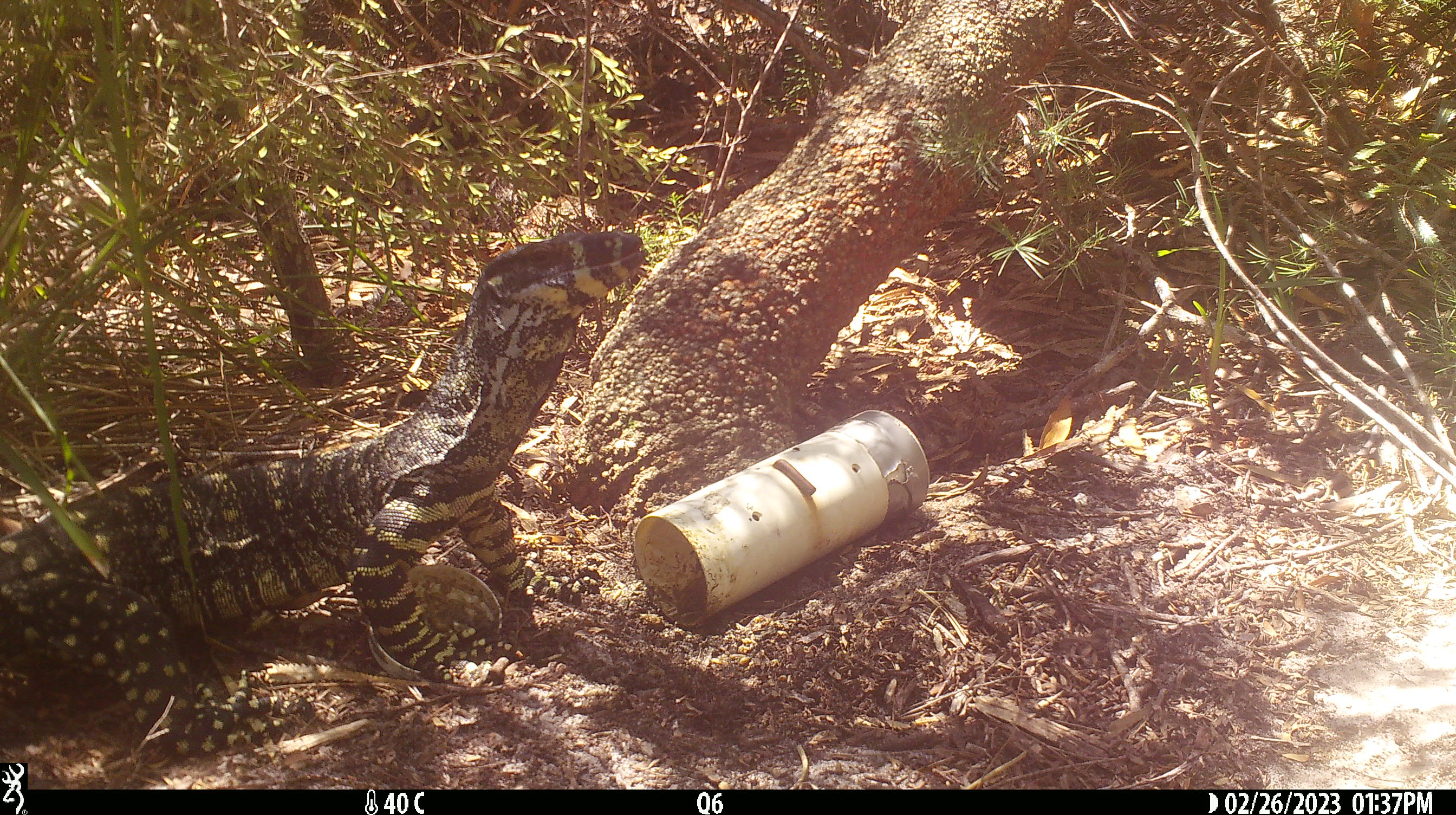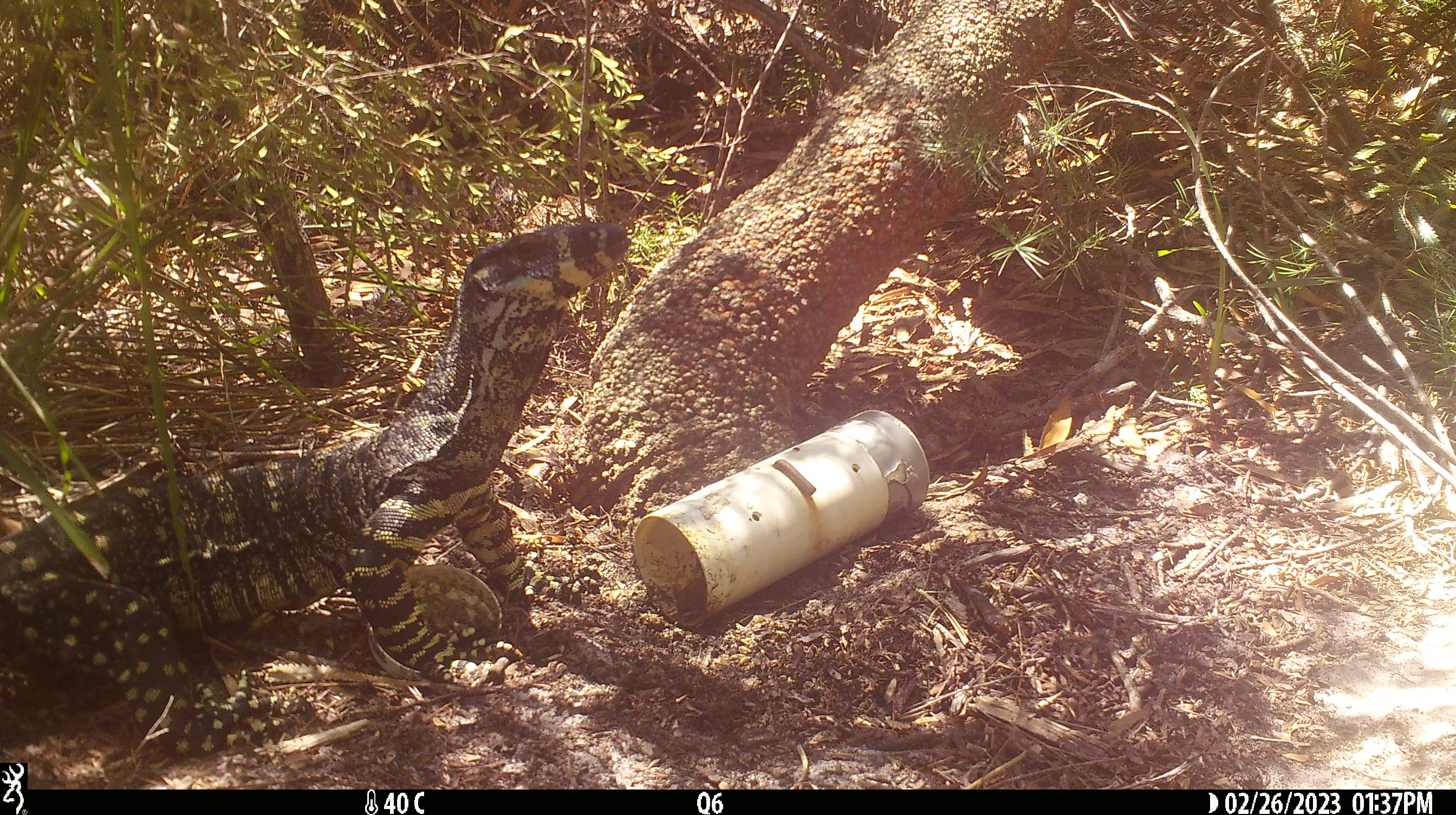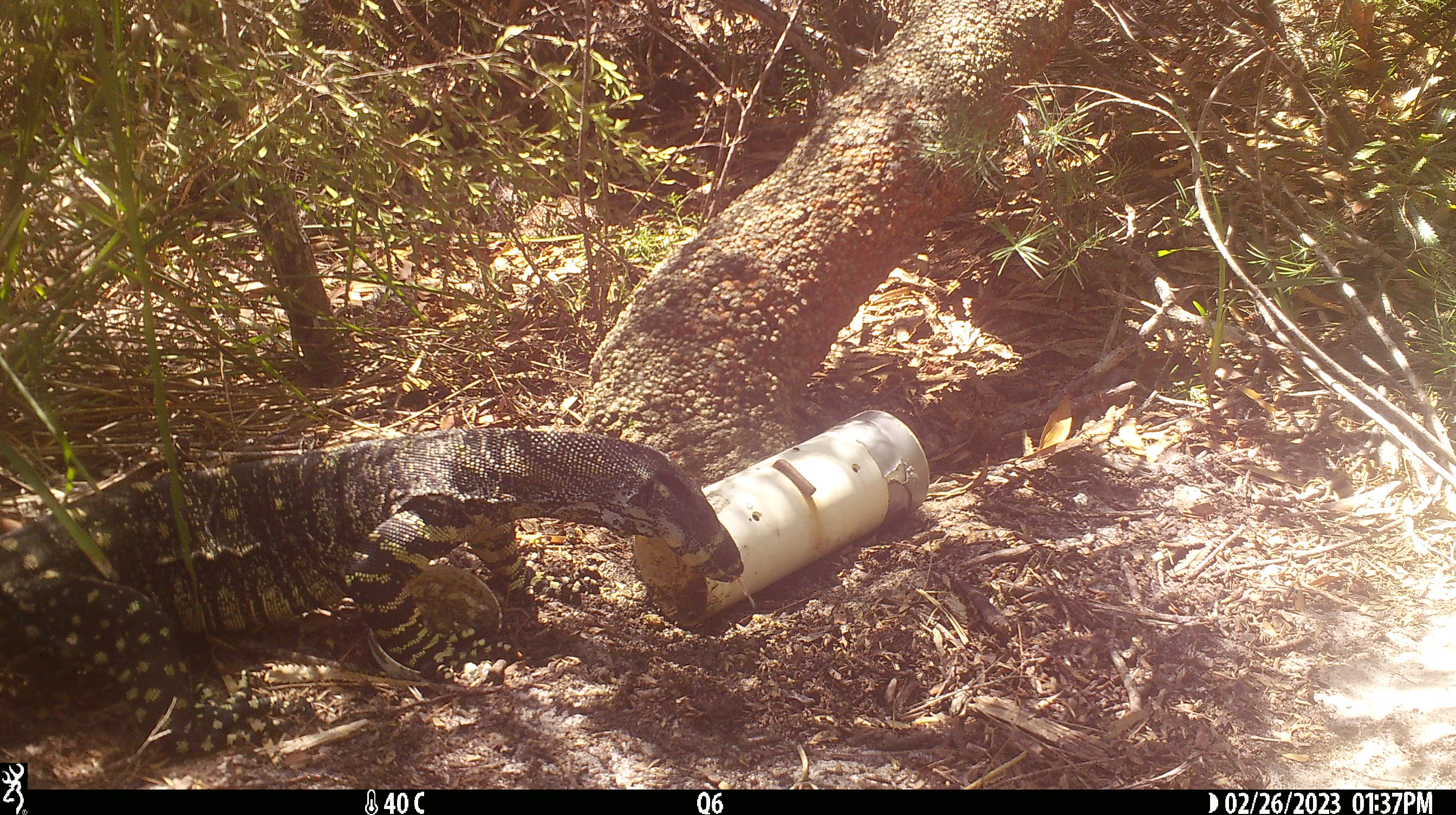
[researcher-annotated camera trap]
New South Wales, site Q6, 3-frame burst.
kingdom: Animalia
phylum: Chordata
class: Reptilia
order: Squamata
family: Varanidae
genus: Varanus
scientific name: Varanus varius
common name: lace monitor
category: goanna